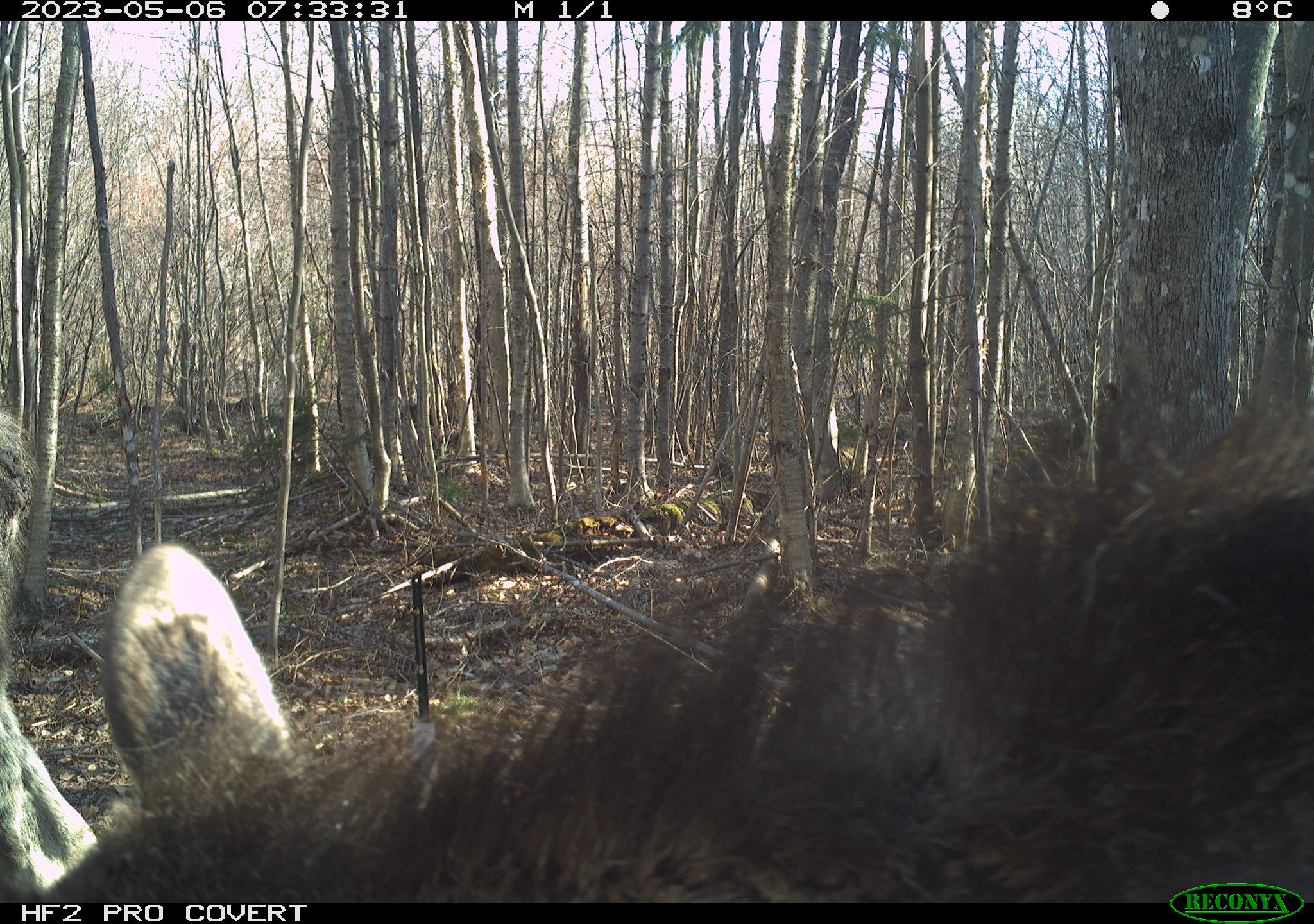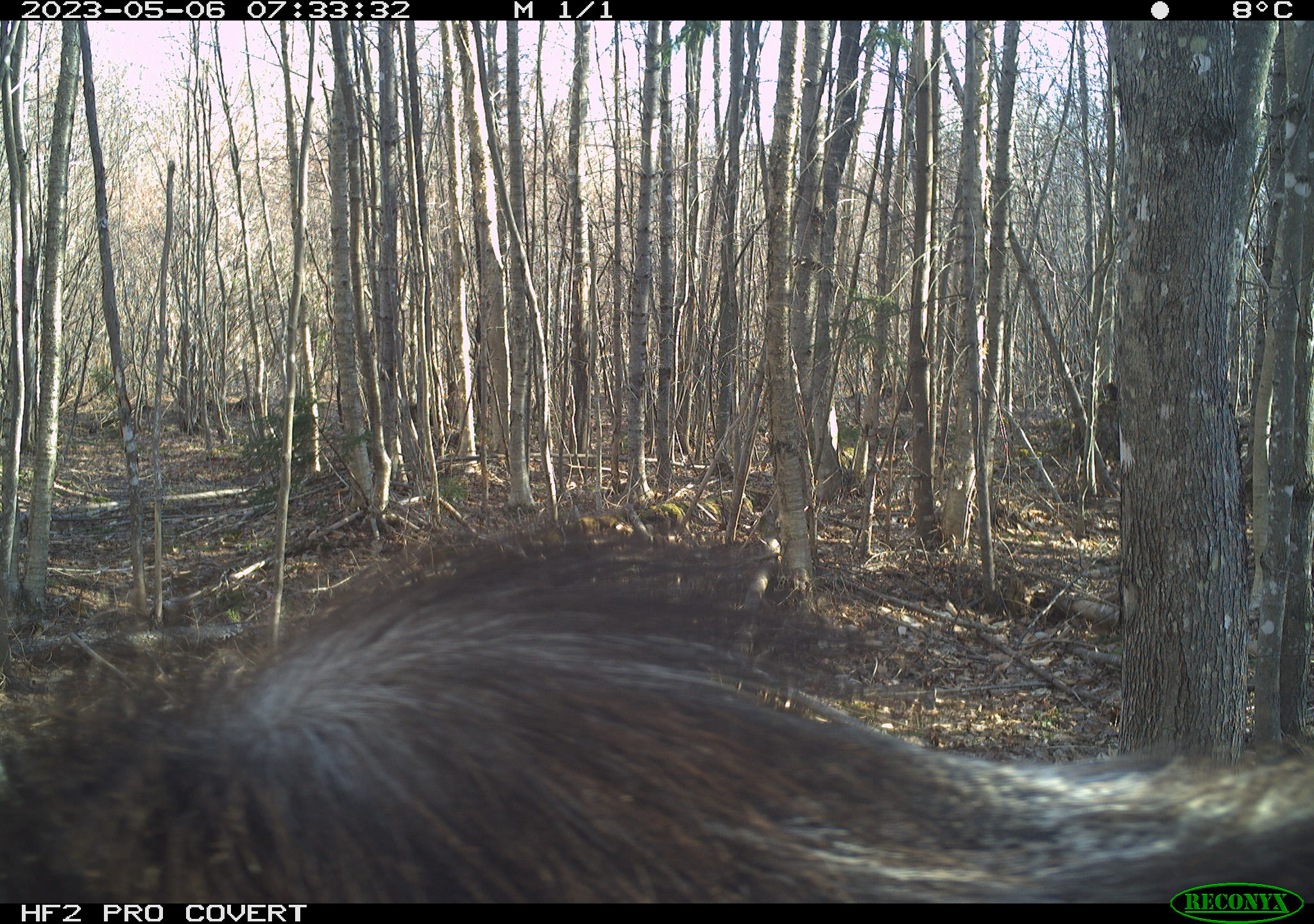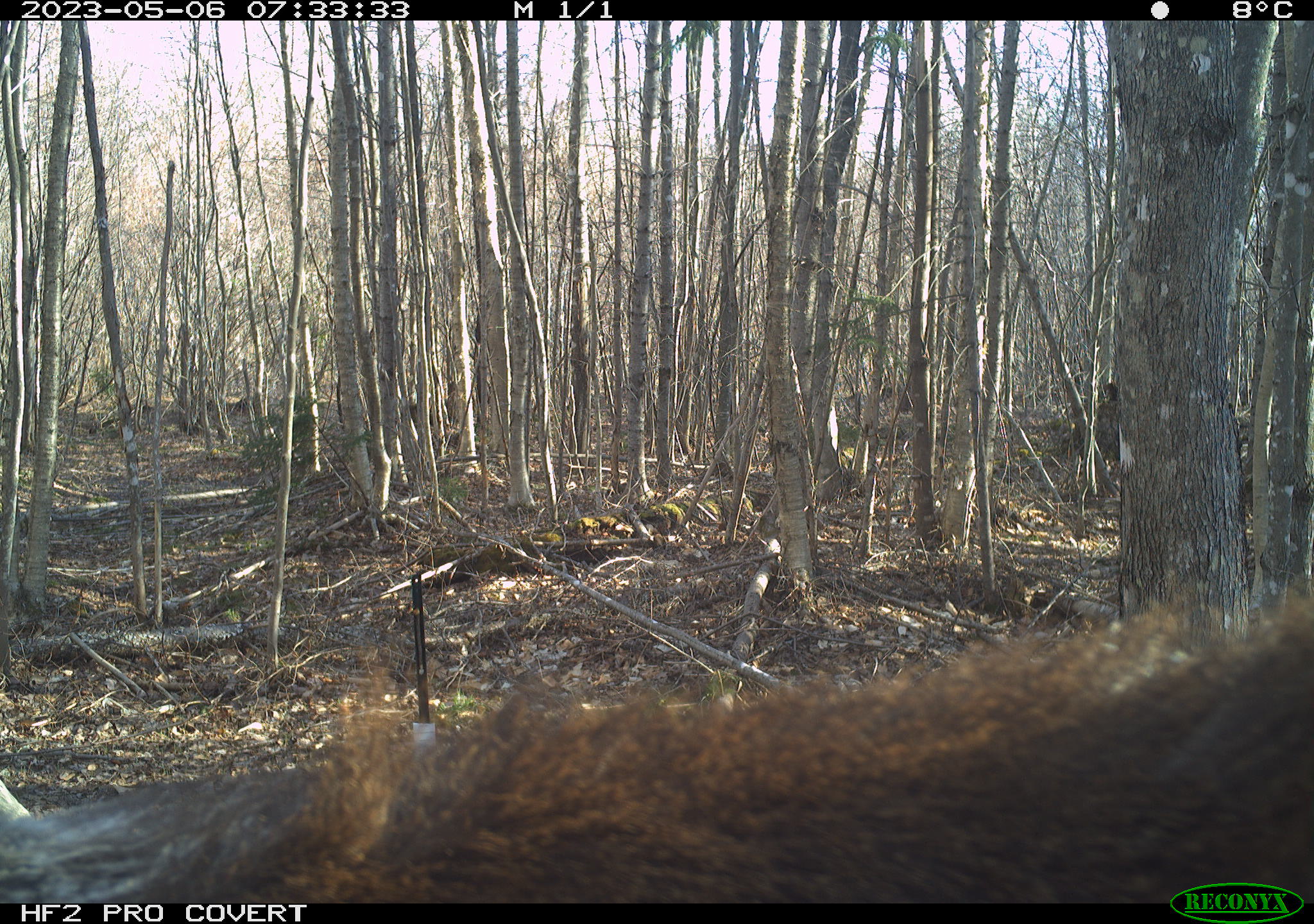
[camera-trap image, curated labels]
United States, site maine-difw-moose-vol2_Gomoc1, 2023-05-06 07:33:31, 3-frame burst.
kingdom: Animalia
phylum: Chordata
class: Mammalia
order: Artiodactyla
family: Cervidae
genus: Alces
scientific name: Alces alces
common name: moose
Moose (Alces alces).